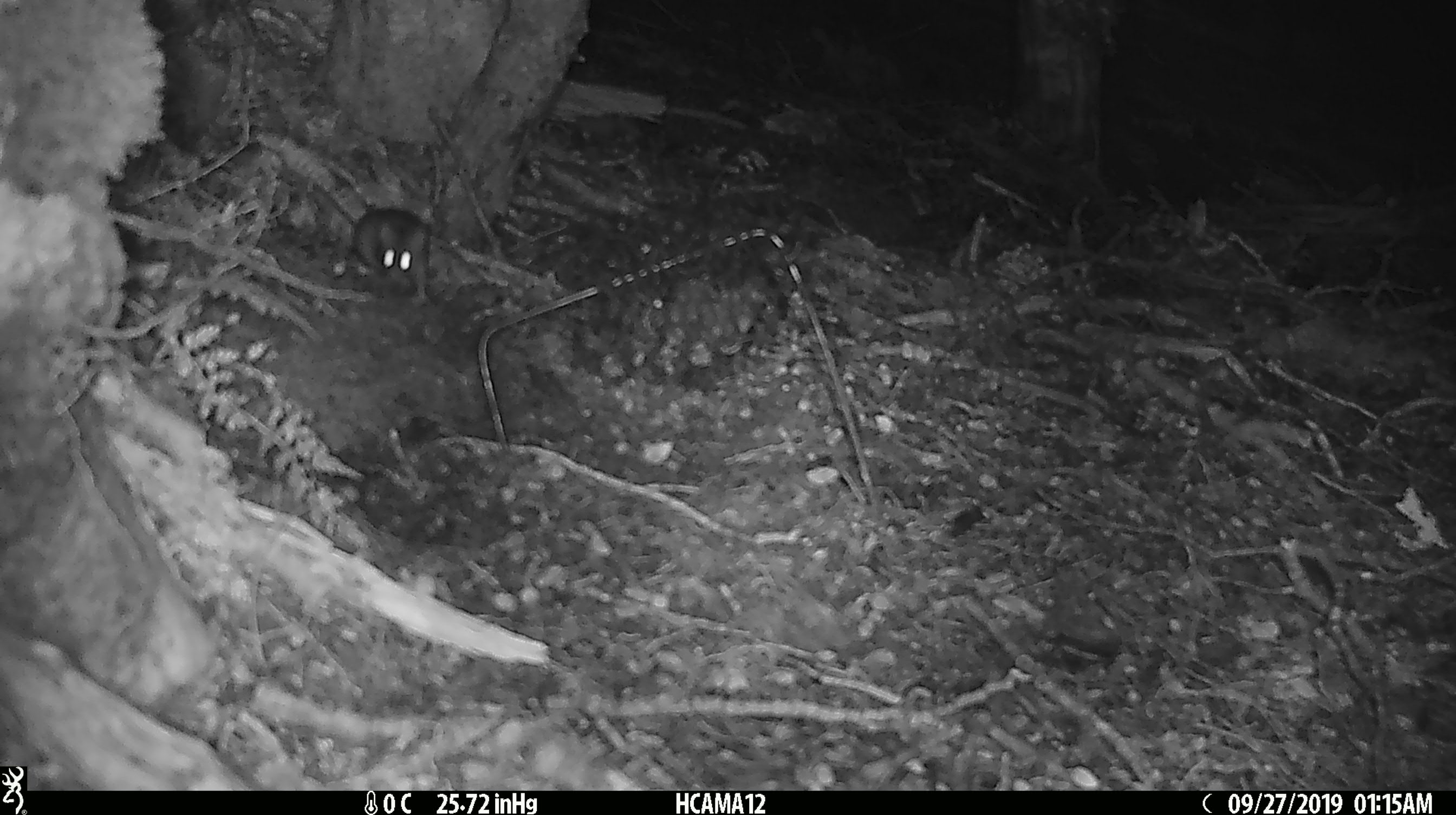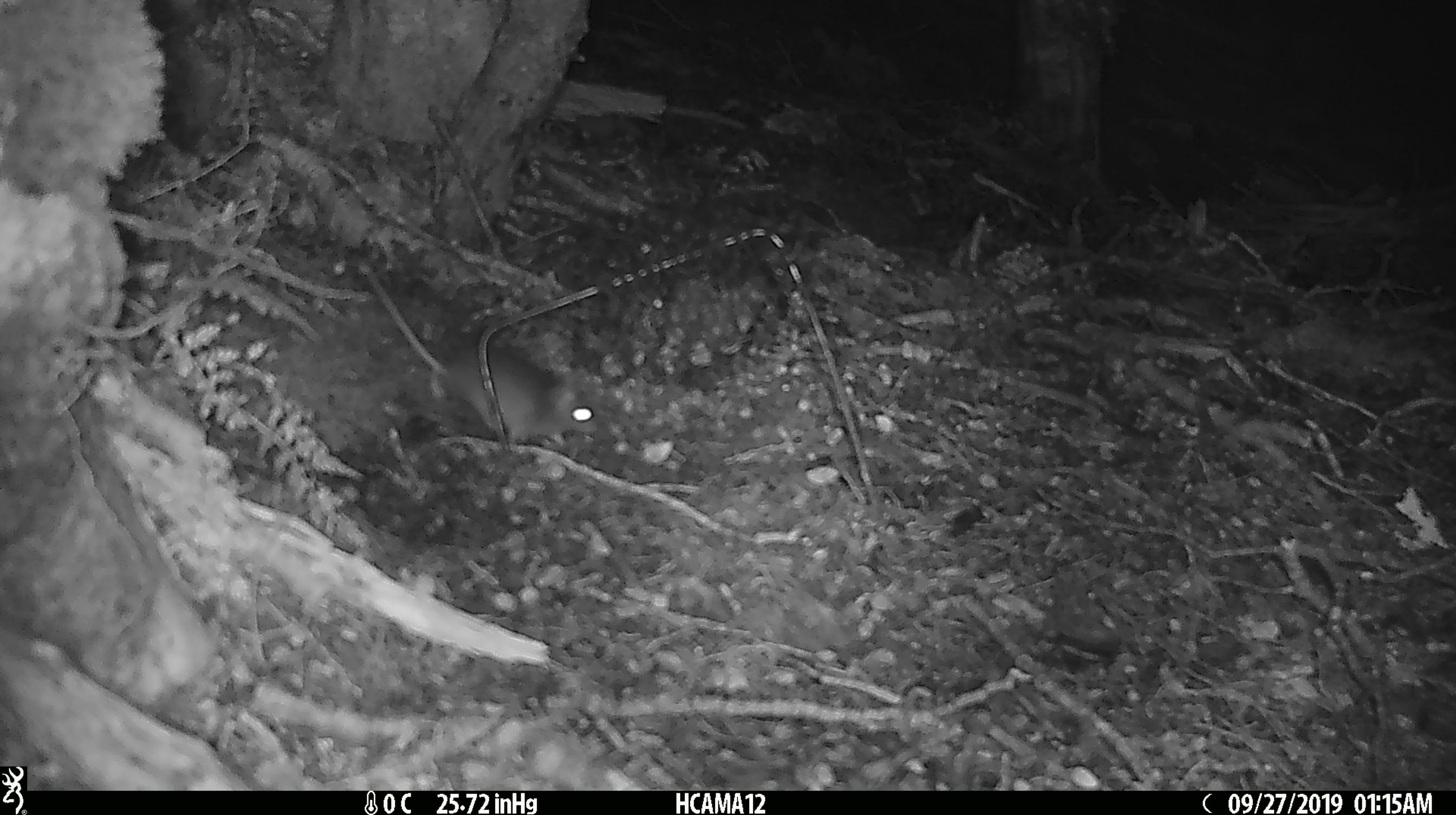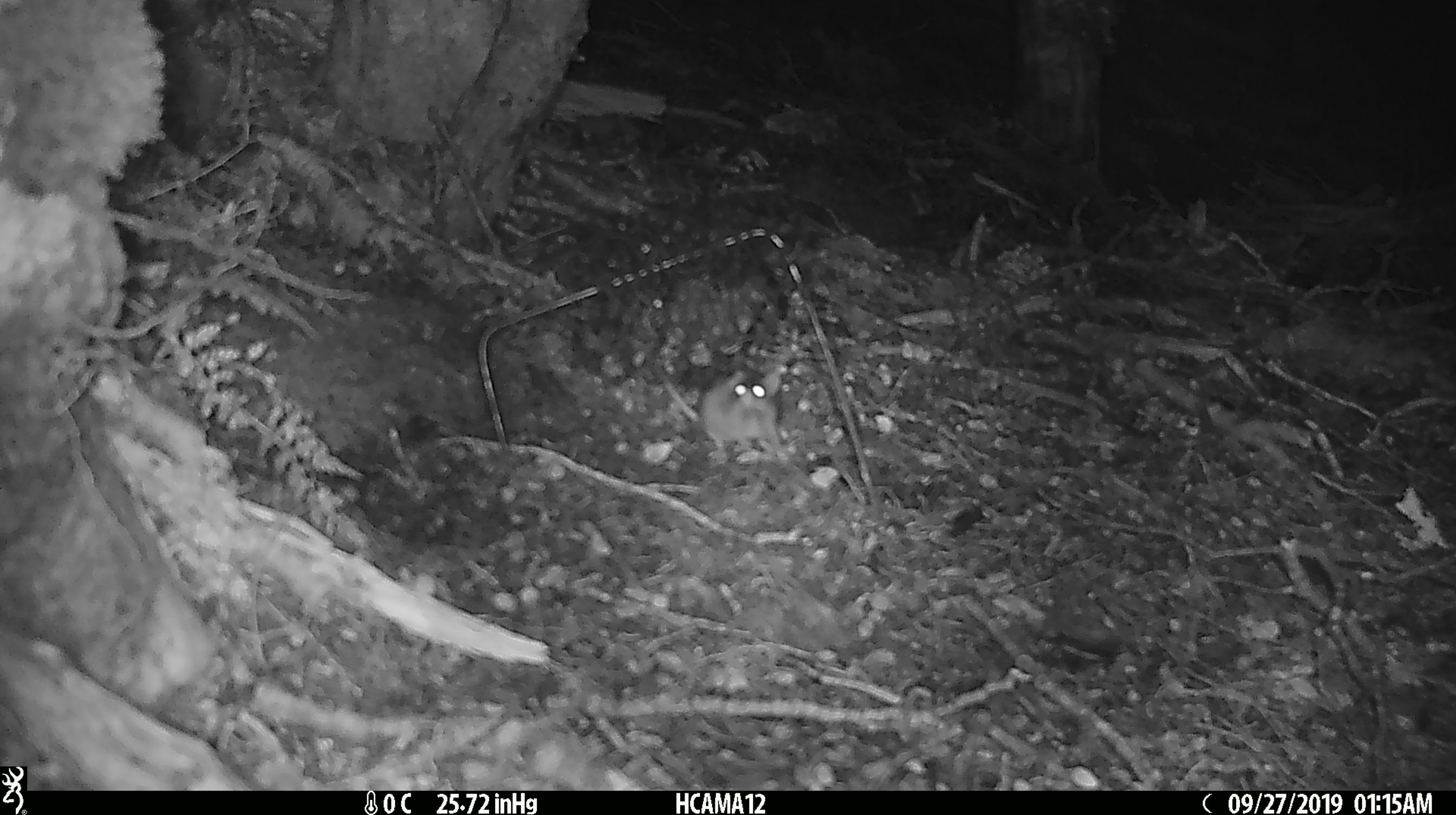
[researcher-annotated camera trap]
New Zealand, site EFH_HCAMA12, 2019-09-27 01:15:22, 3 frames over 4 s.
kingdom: Animalia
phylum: Chordata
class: Mammalia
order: Rodentia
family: Muridae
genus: Mus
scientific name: Mus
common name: mouse